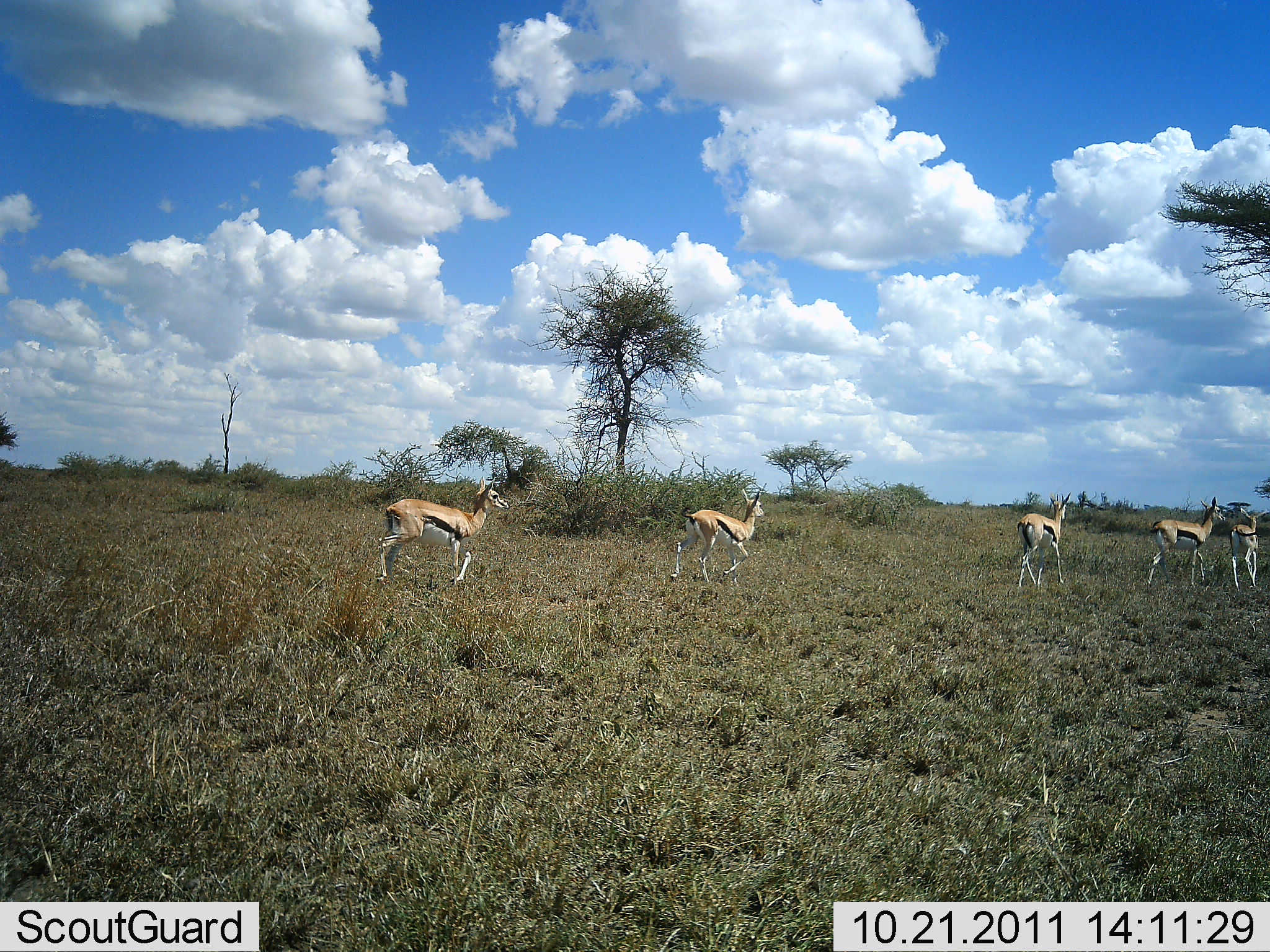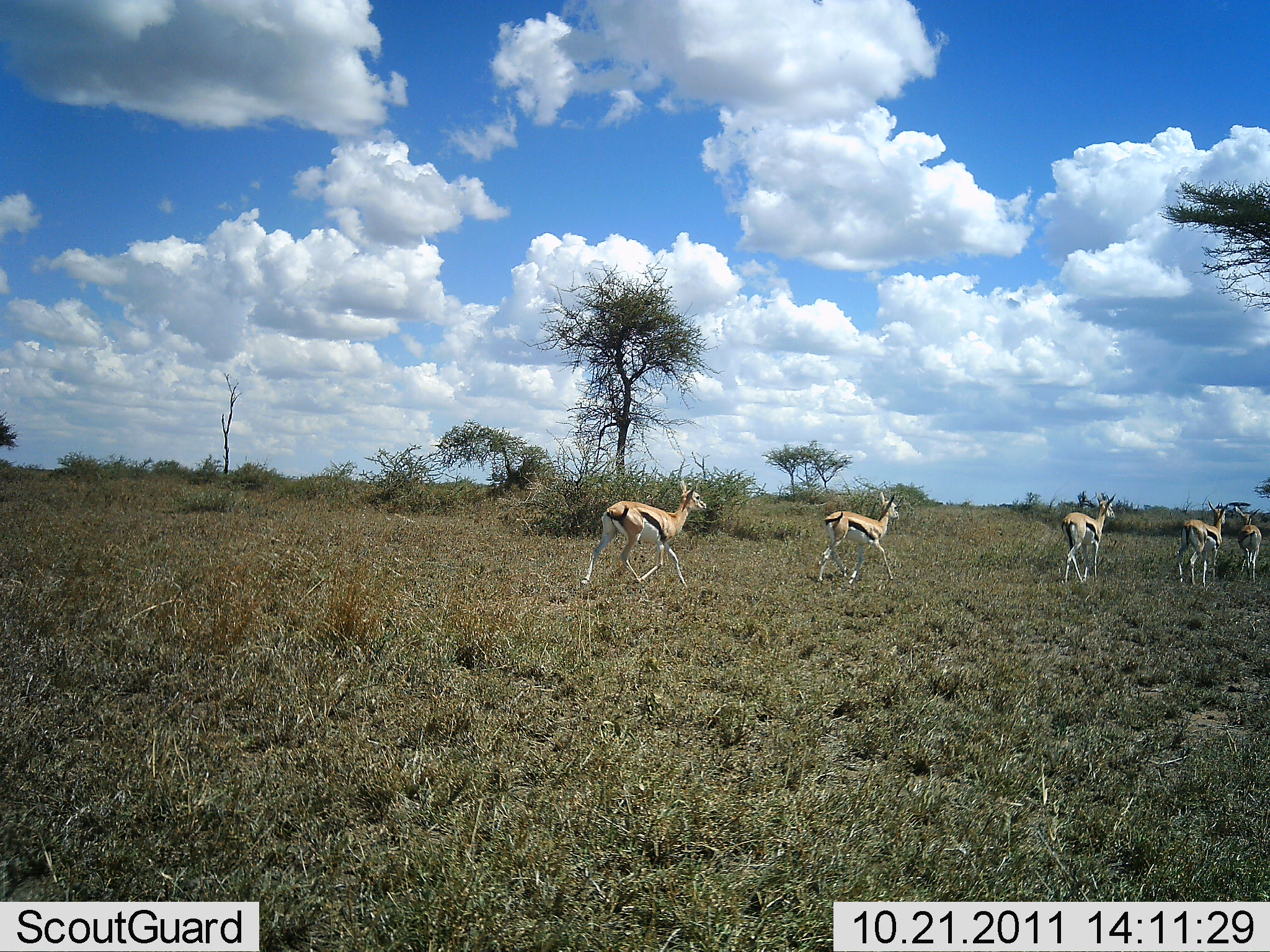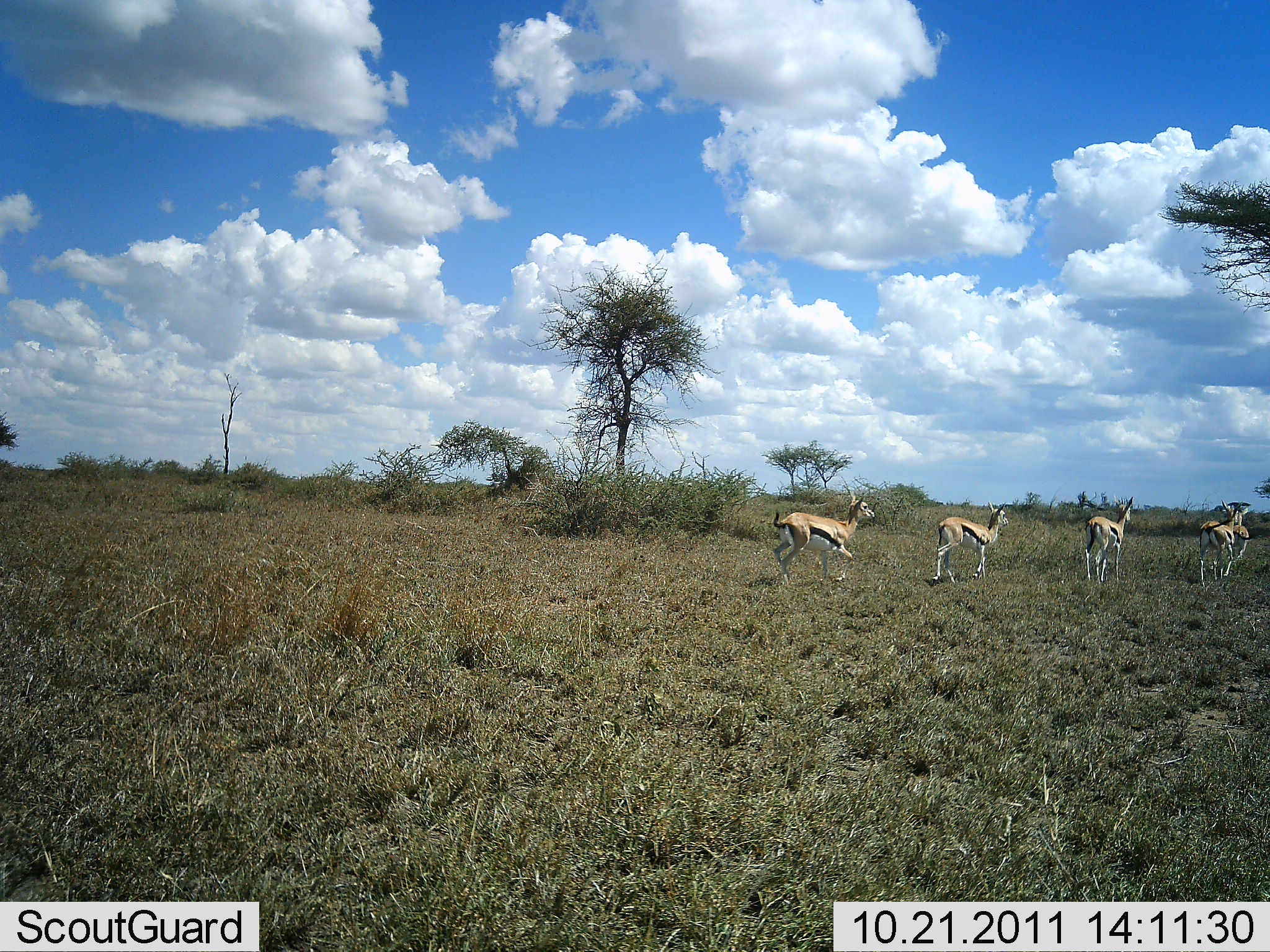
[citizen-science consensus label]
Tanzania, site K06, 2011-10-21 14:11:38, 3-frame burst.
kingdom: Animalia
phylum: Chordata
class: Mammalia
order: Artiodactyla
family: Bovidae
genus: Eudorcas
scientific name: Eudorcas thomsonii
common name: thomson's gazelle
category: gazellethomsons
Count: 5.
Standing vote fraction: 6%.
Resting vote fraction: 0%.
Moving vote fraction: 94%.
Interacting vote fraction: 6%.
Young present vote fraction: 0%.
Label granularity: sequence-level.